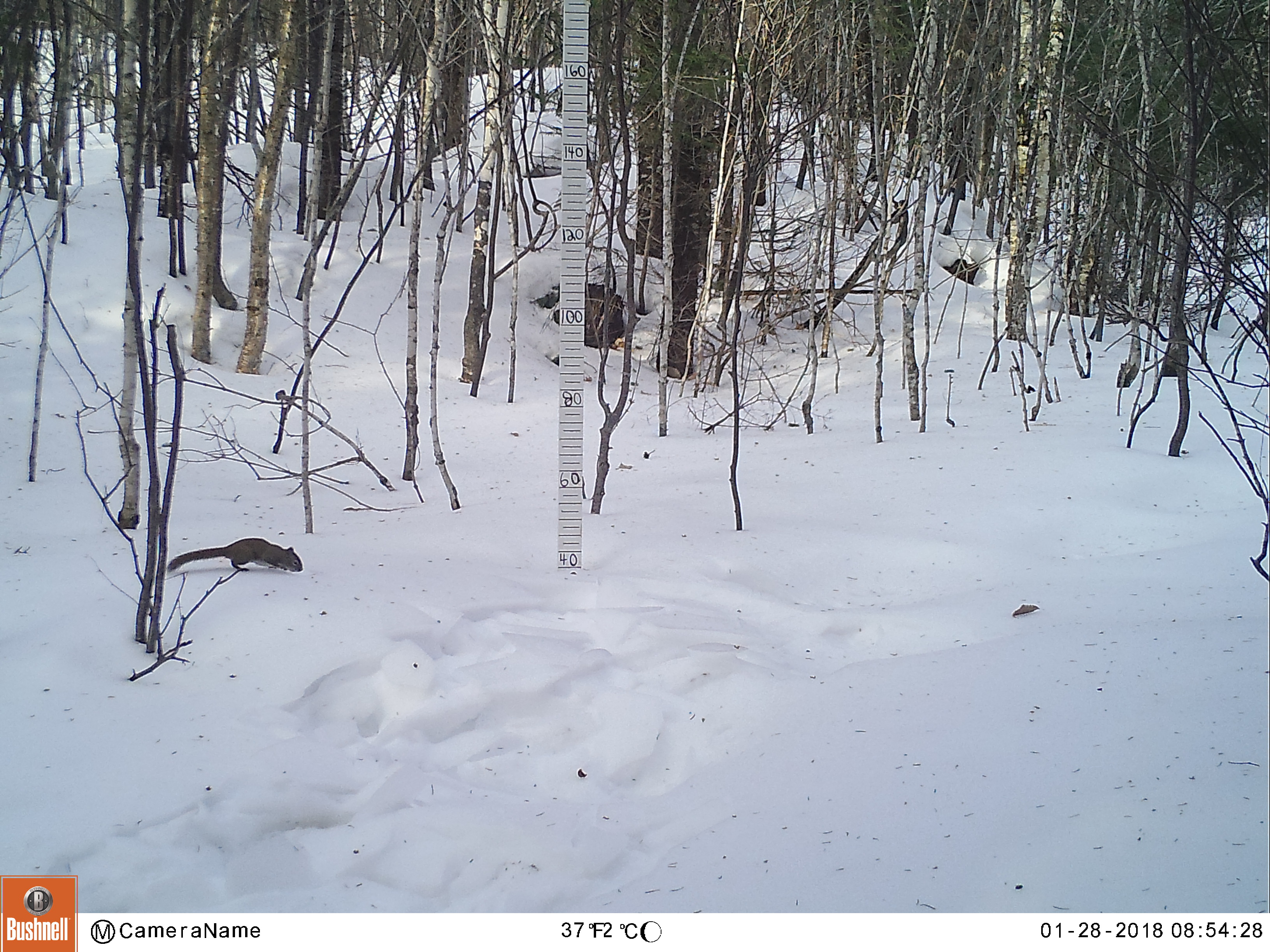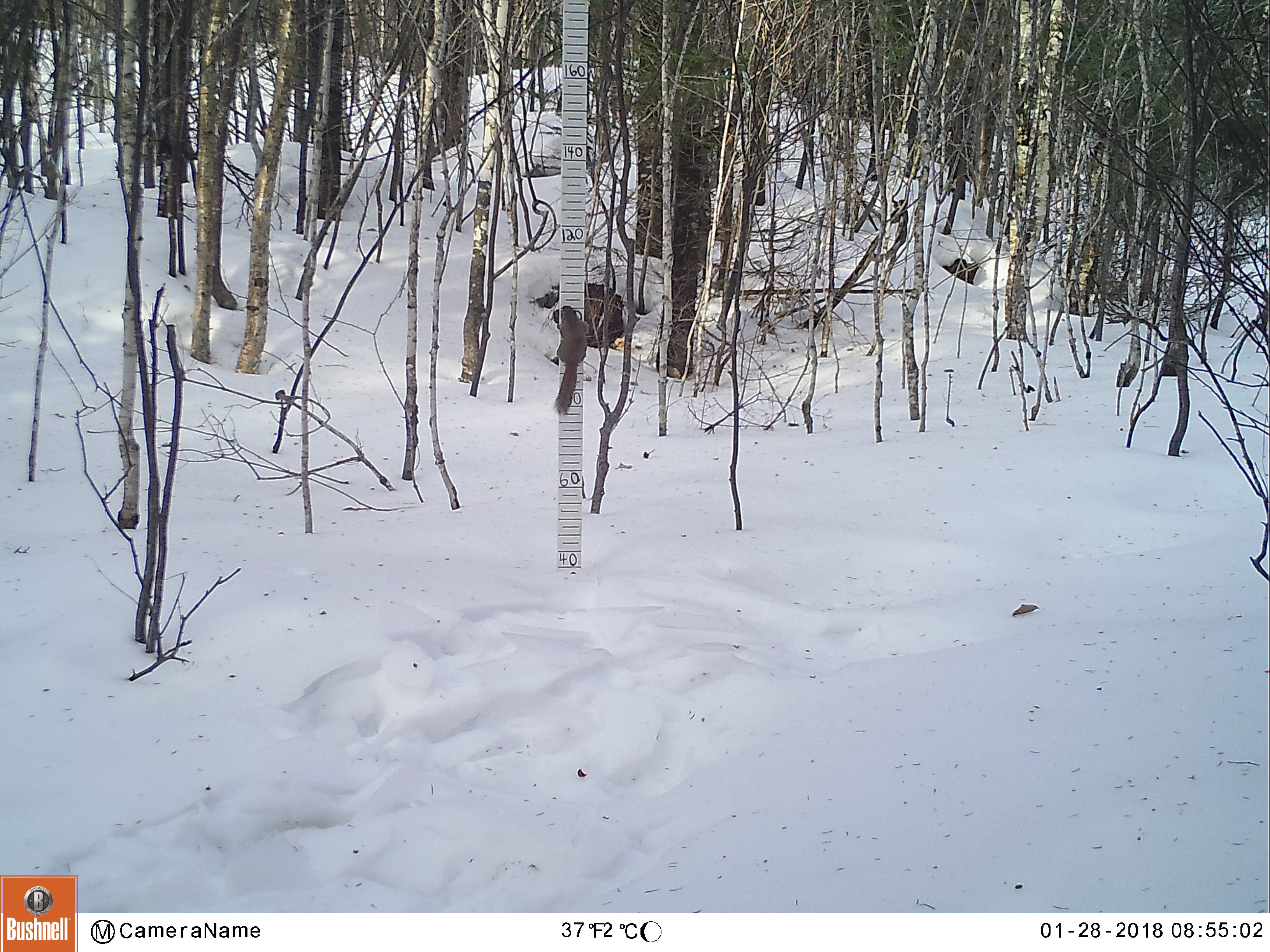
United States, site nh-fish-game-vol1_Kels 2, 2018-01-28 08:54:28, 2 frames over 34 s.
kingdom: Animalia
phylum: Chordata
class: Mammalia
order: Rodentia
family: Sciuridae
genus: Tamiasciurus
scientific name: Tamiasciurus hudsonicus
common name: red squirrel